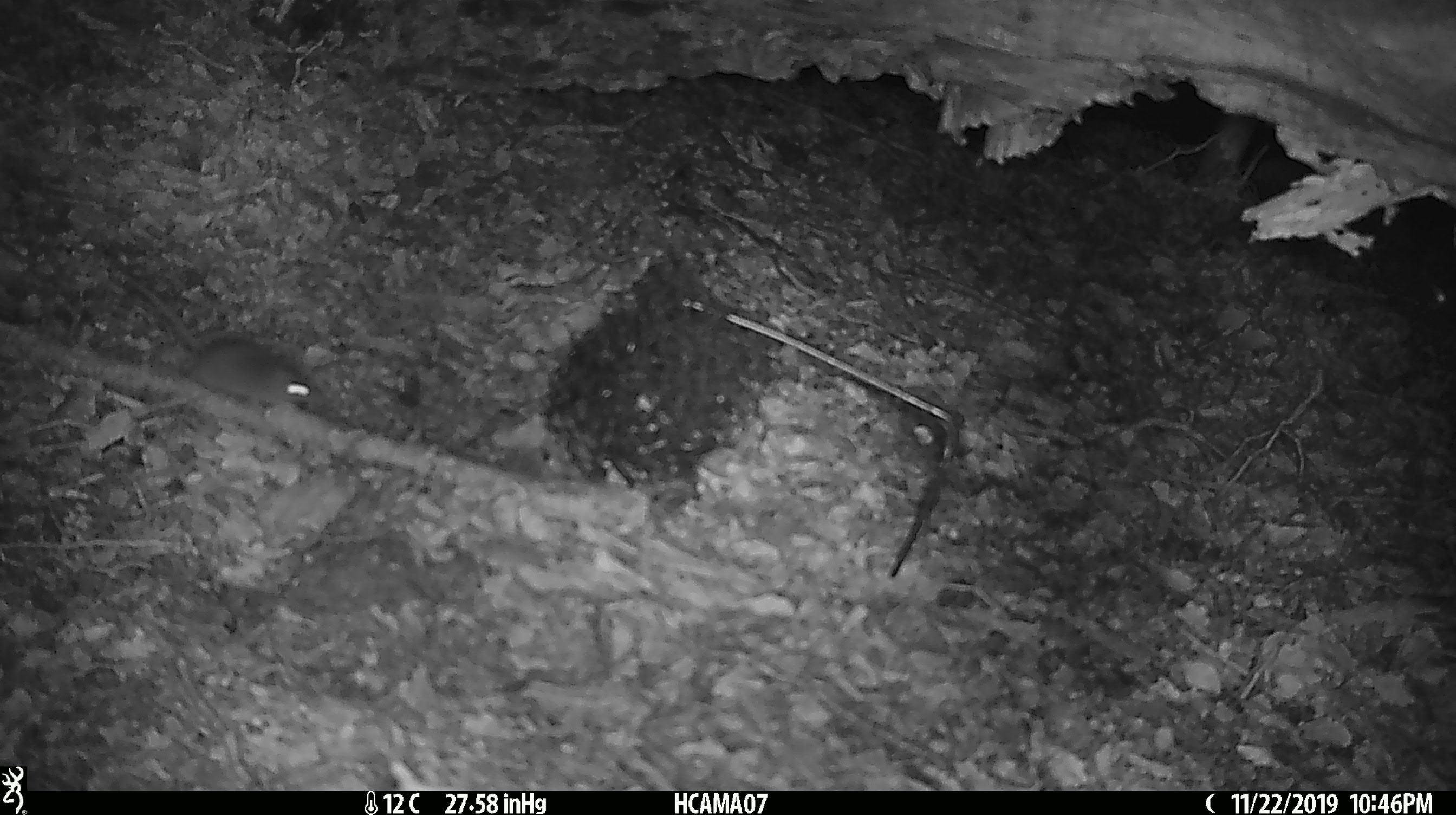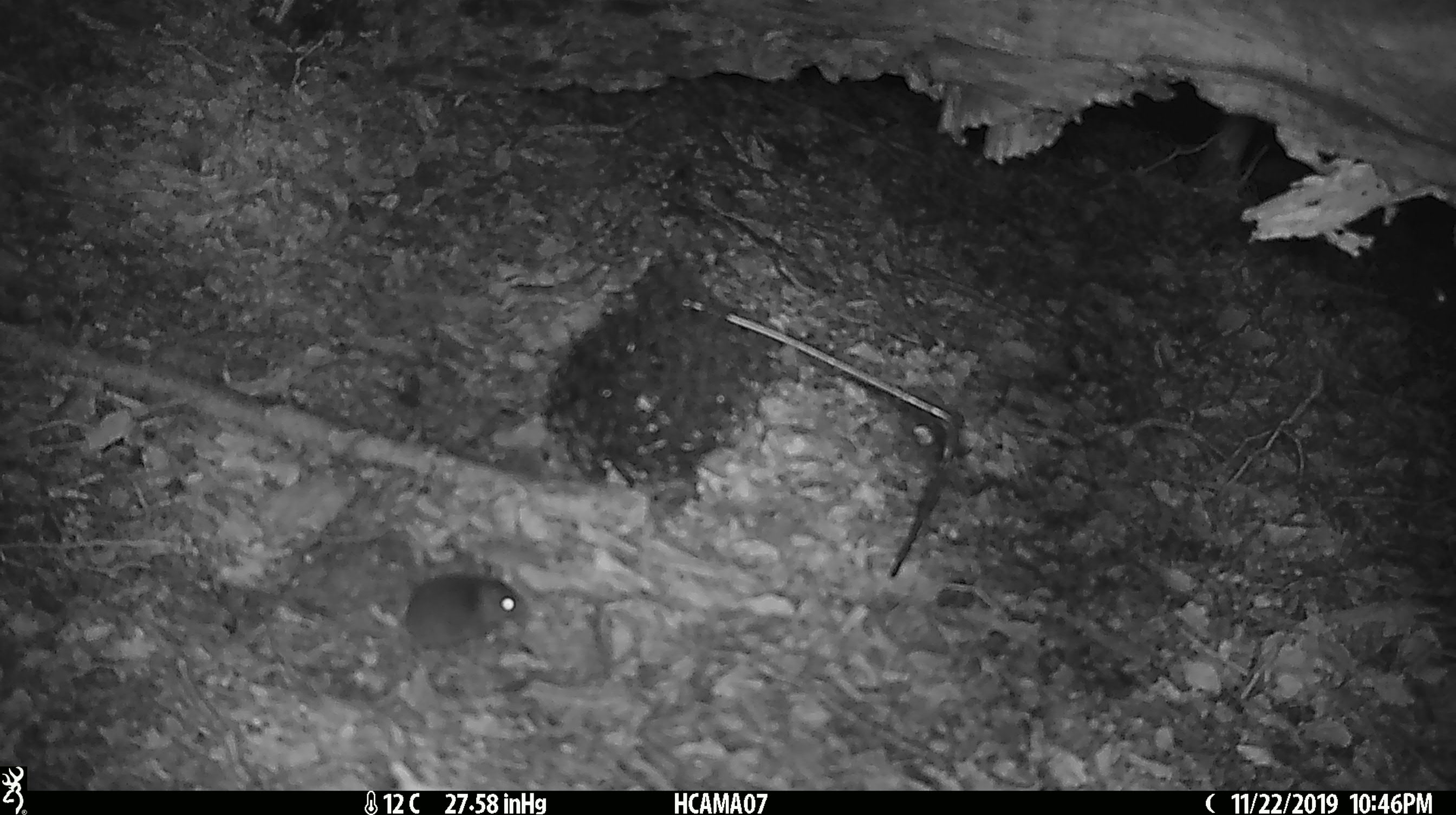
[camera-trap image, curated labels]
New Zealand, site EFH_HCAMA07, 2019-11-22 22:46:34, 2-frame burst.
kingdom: Animalia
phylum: Chordata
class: Mammalia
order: Rodentia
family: Muridae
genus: Mus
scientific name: Mus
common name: mouse